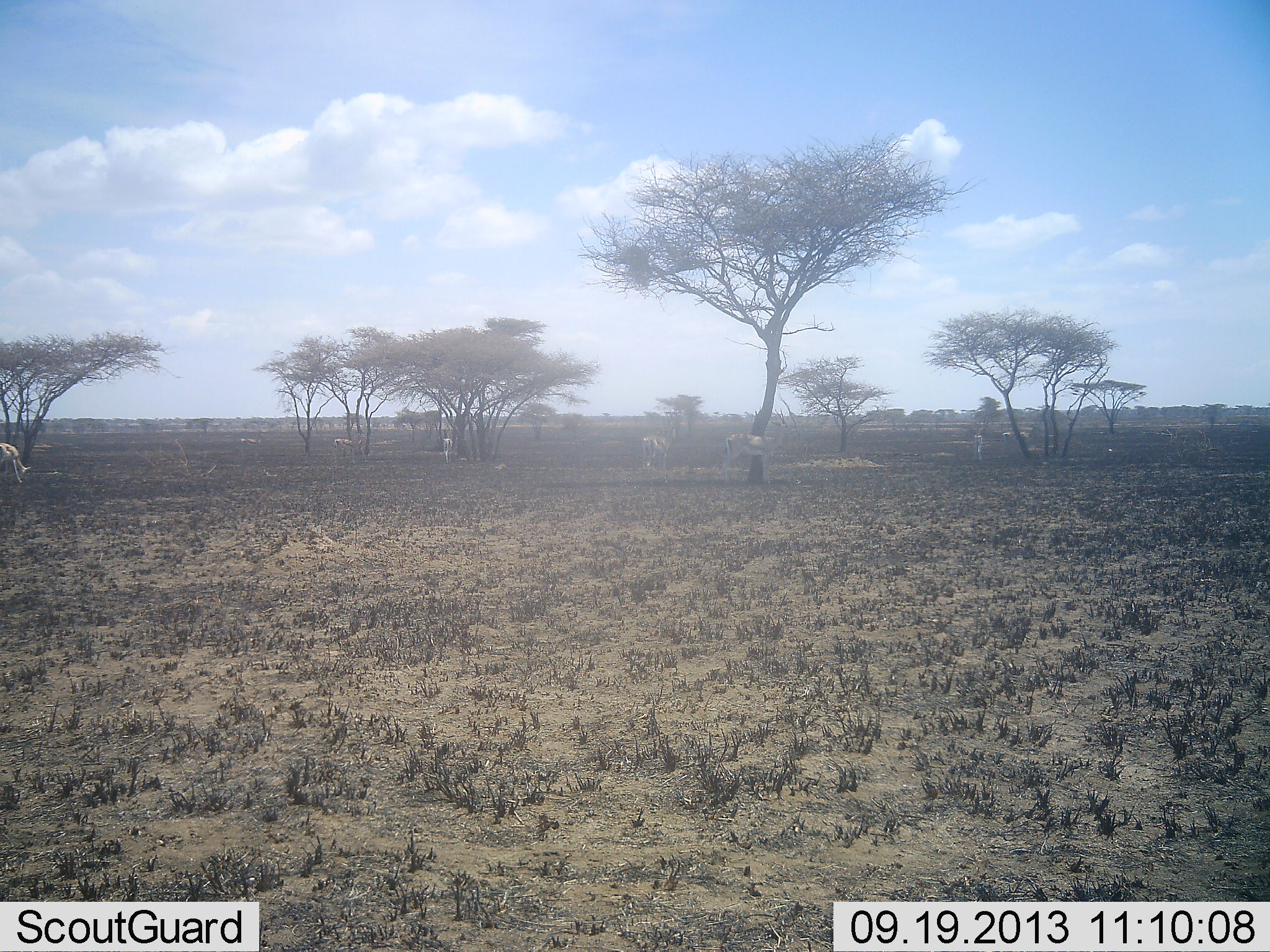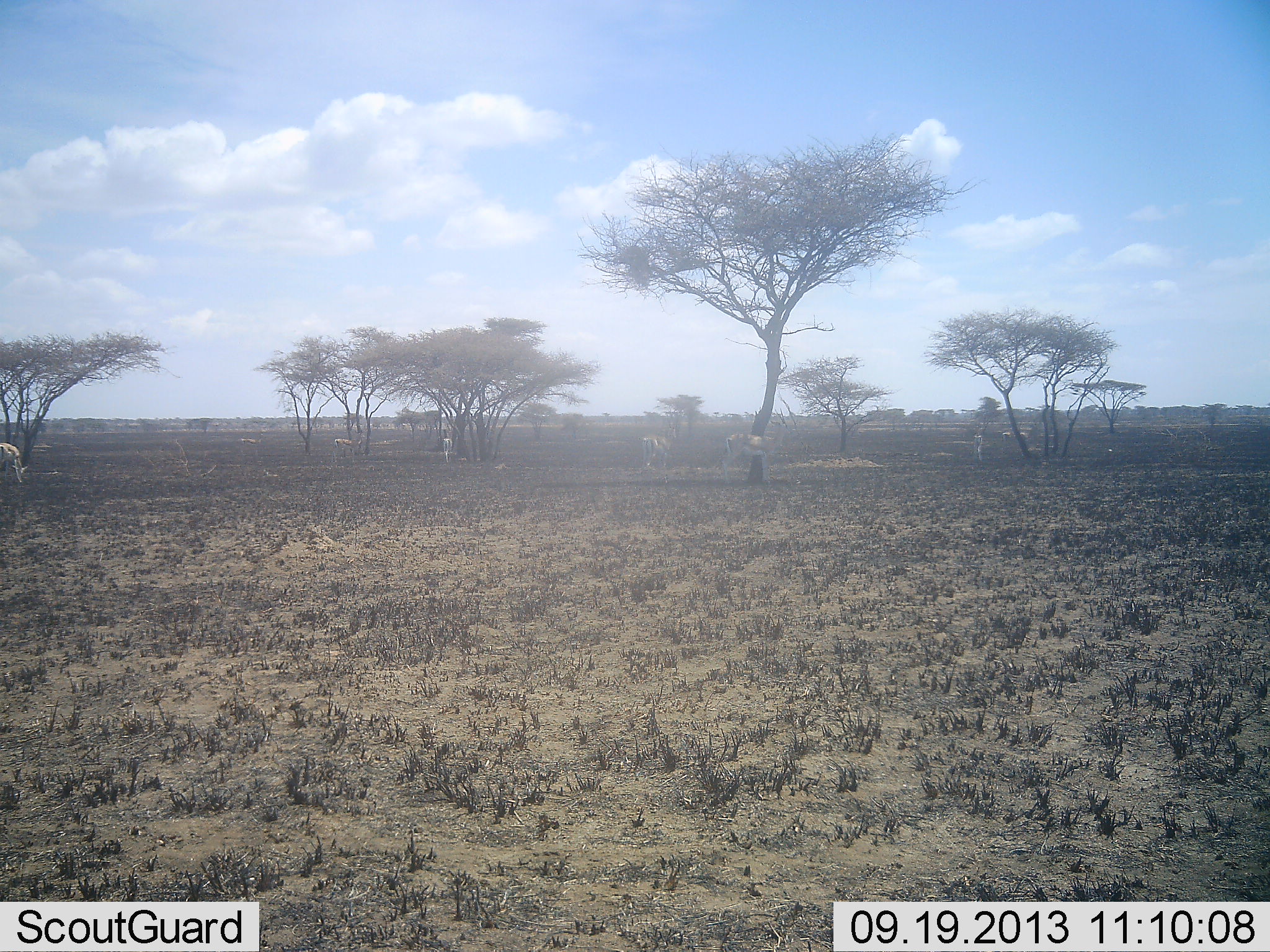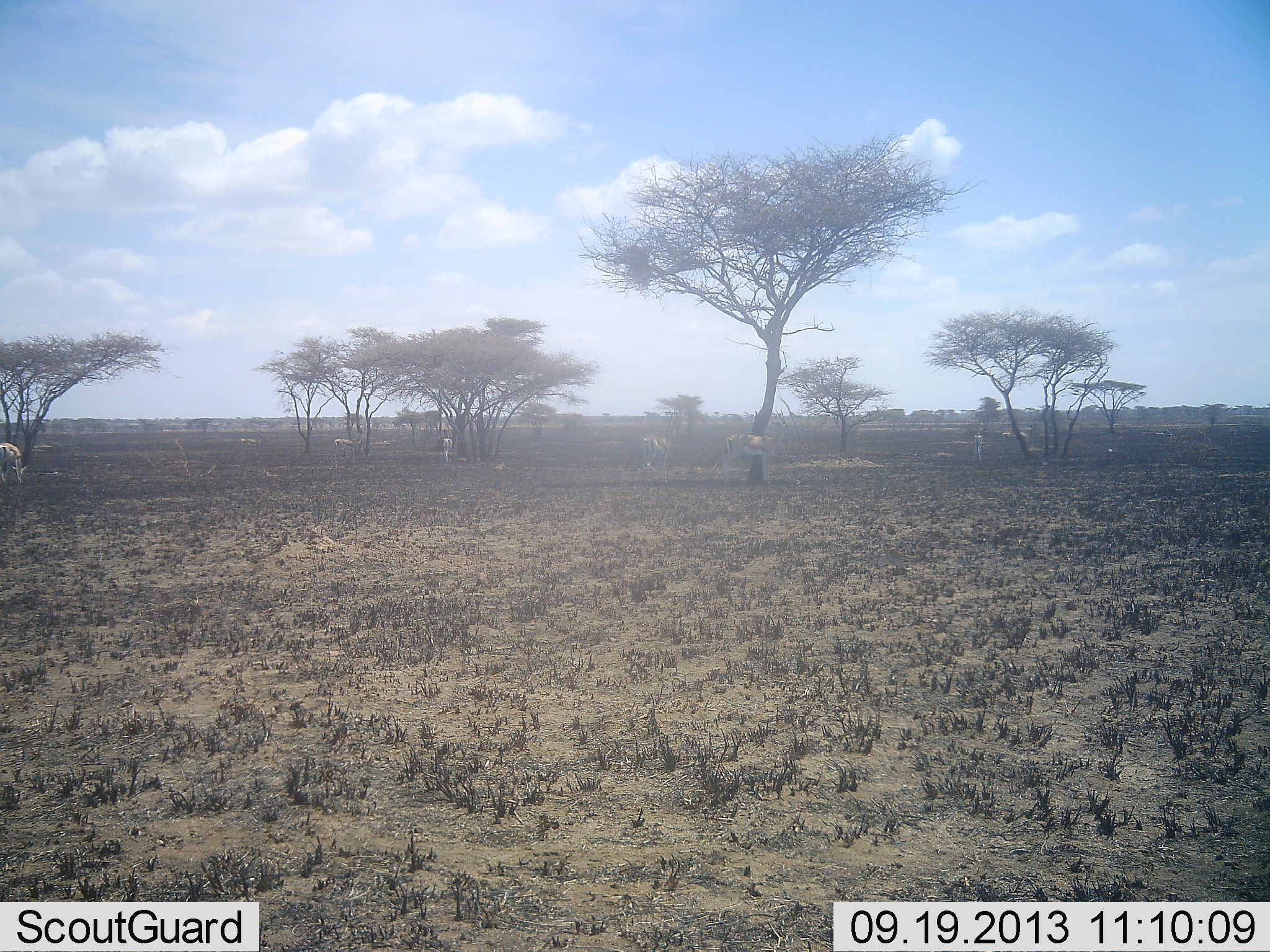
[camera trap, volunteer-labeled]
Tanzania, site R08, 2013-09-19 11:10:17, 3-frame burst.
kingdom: Animalia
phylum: Chordata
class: Mammalia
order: Artiodactyla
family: Bovidae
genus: Nanger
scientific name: Nanger granti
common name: grant's gazelle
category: gazellegrants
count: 6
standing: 86%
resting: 0%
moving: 14%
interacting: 0%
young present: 0%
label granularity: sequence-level